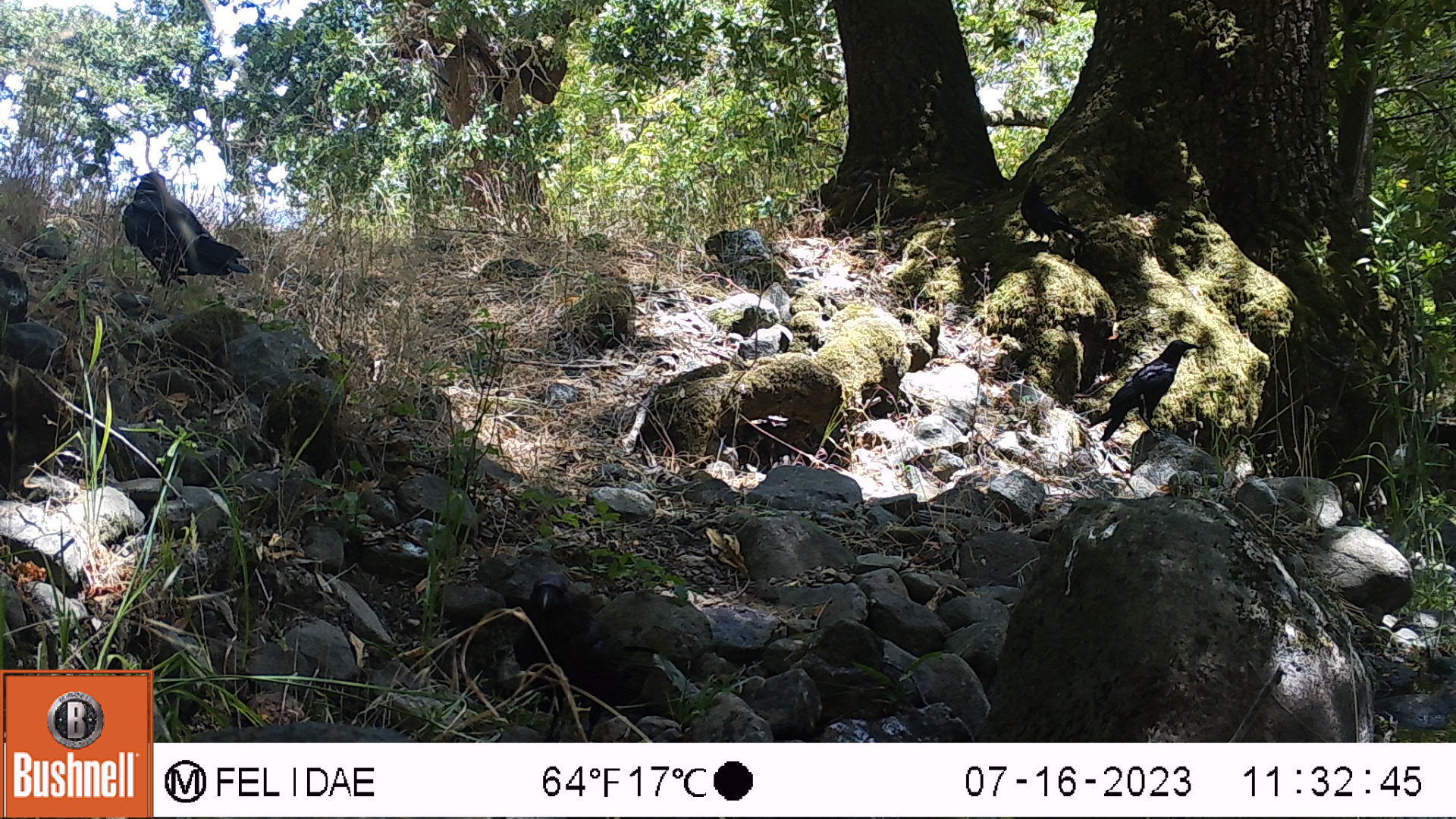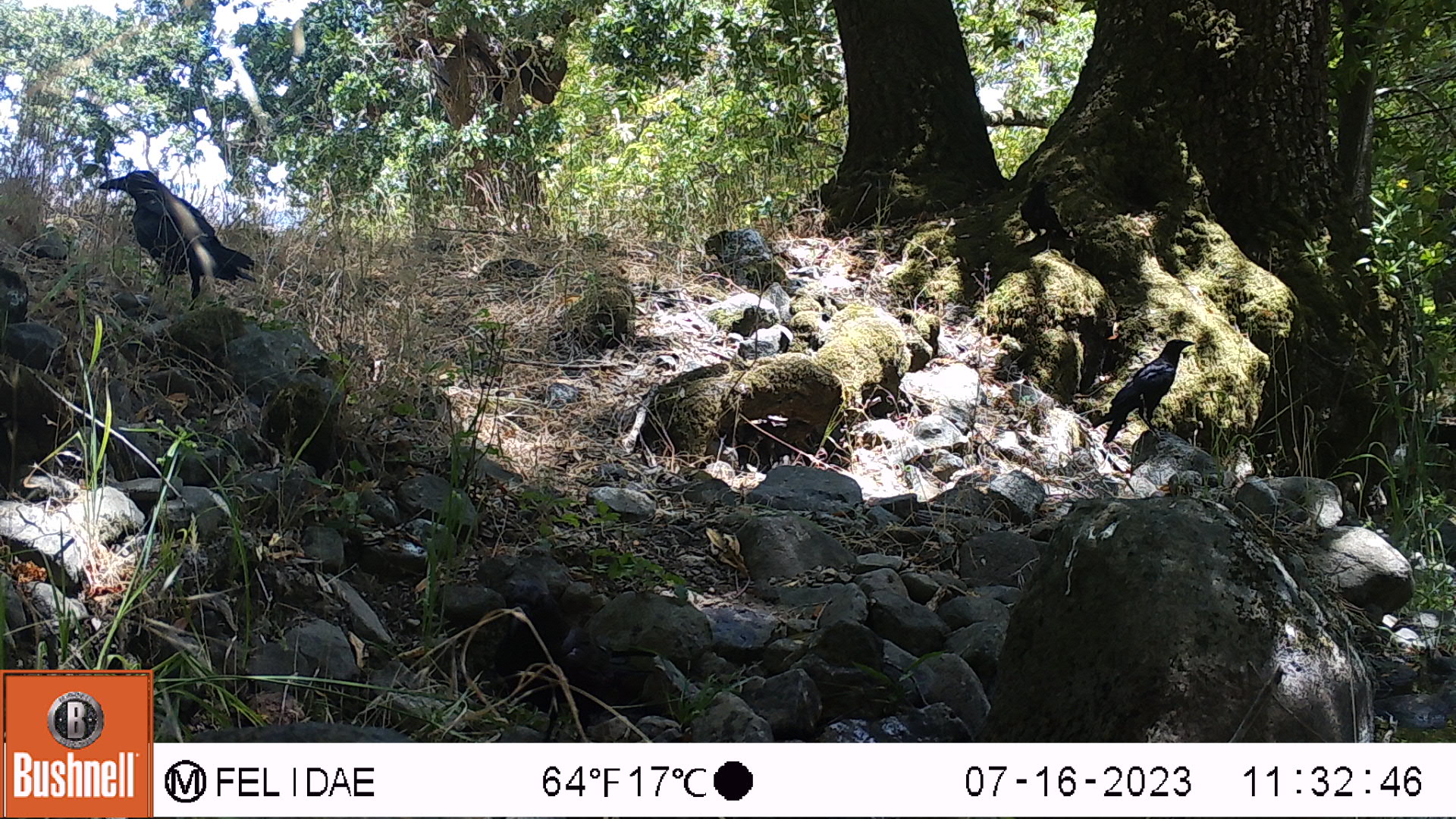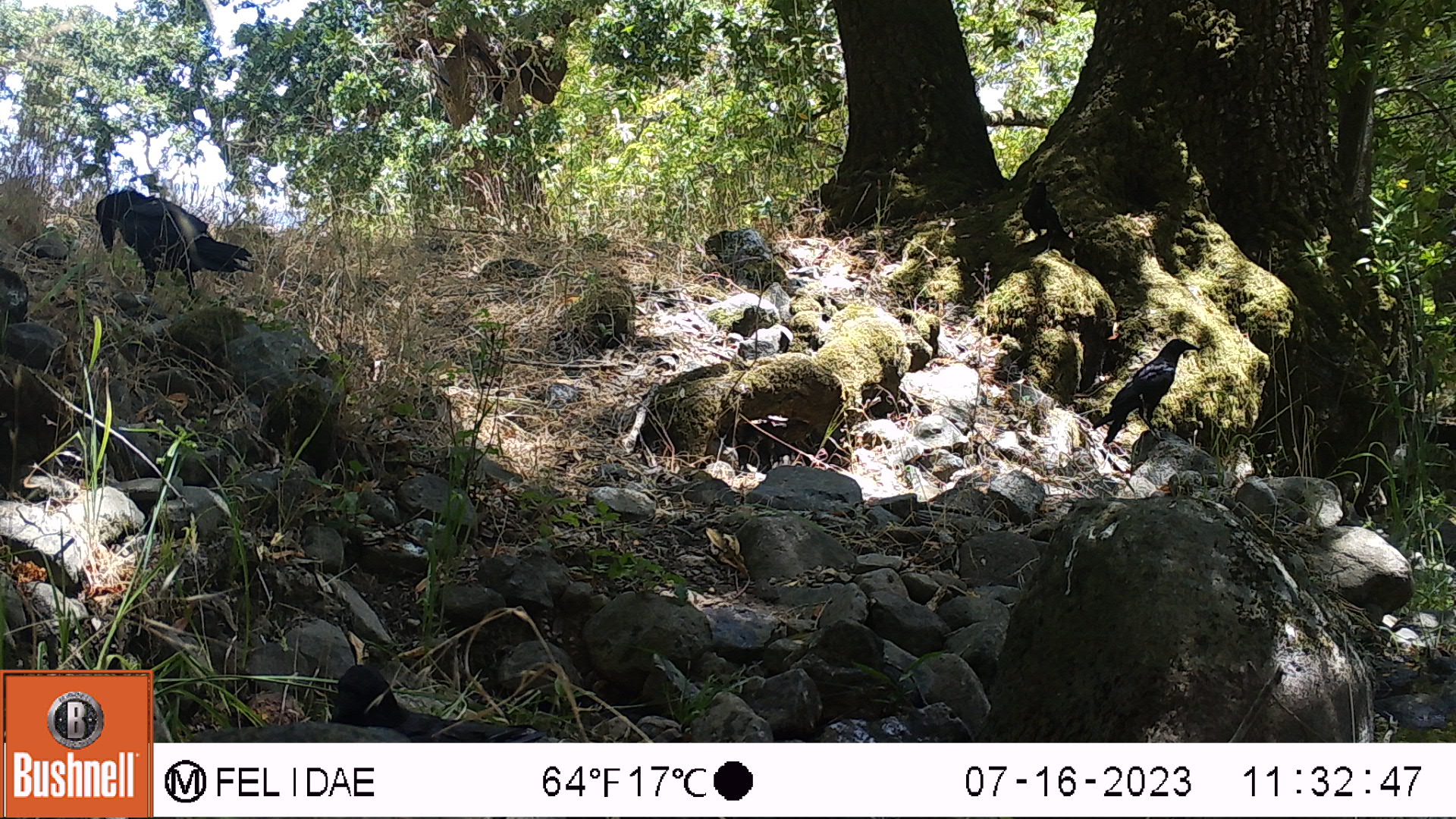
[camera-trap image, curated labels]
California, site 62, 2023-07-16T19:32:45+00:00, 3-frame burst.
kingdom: Animalia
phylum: Chordata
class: Aves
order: Passeriformes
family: Corvidae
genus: Corvus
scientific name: Corvus brachyrhynchos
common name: american crow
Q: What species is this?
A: American crow (Corvus brachyrhynchos).